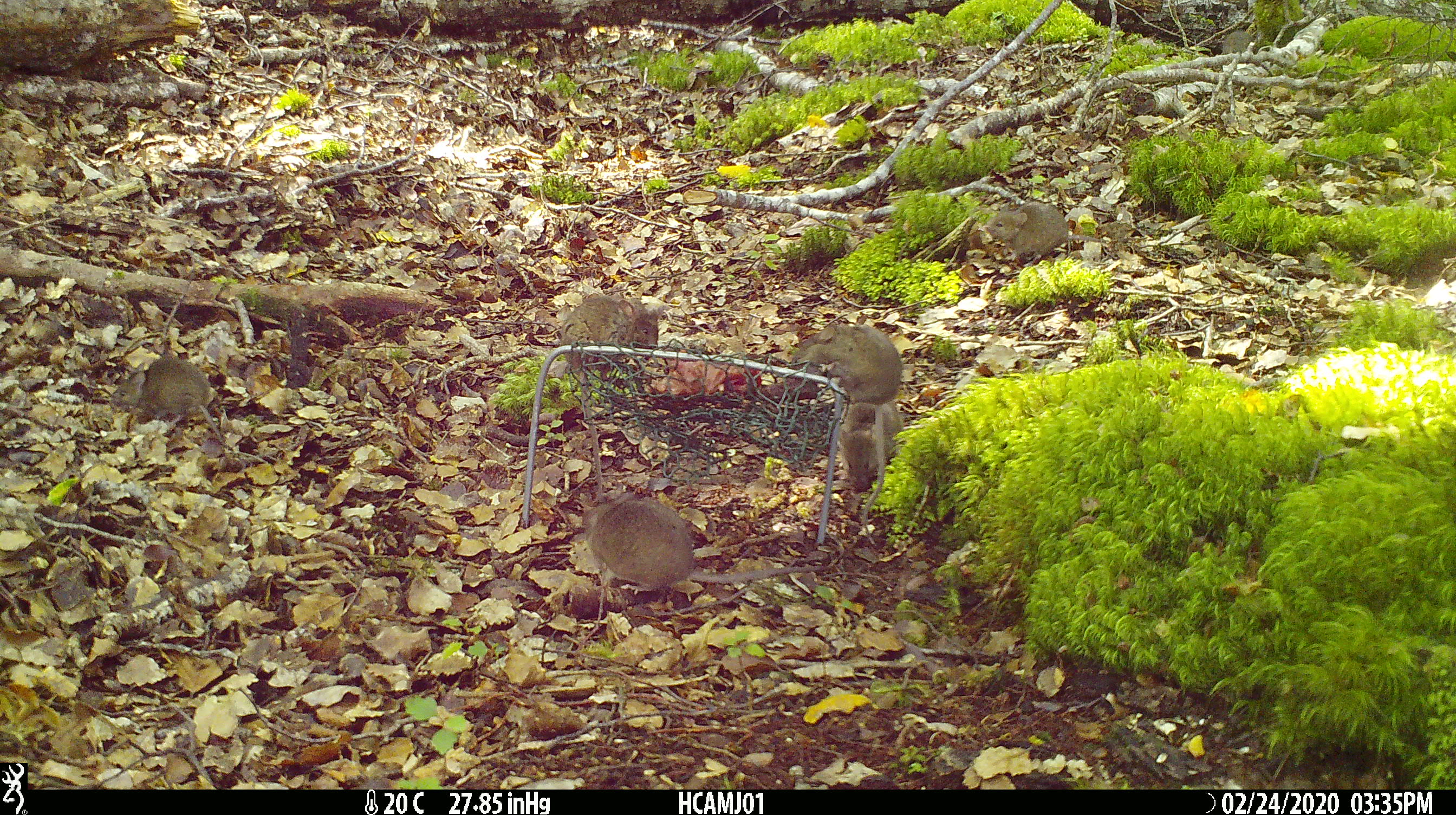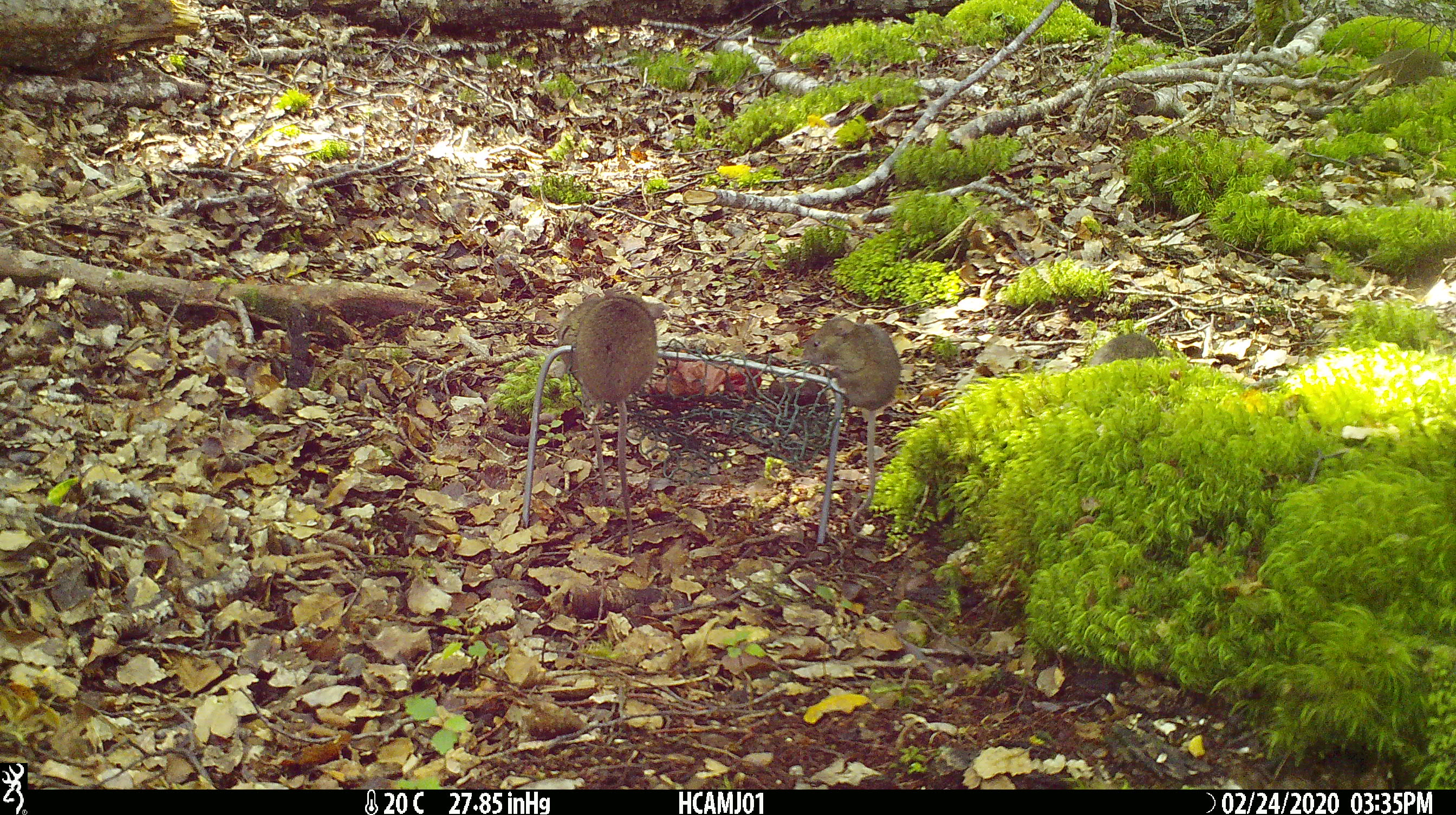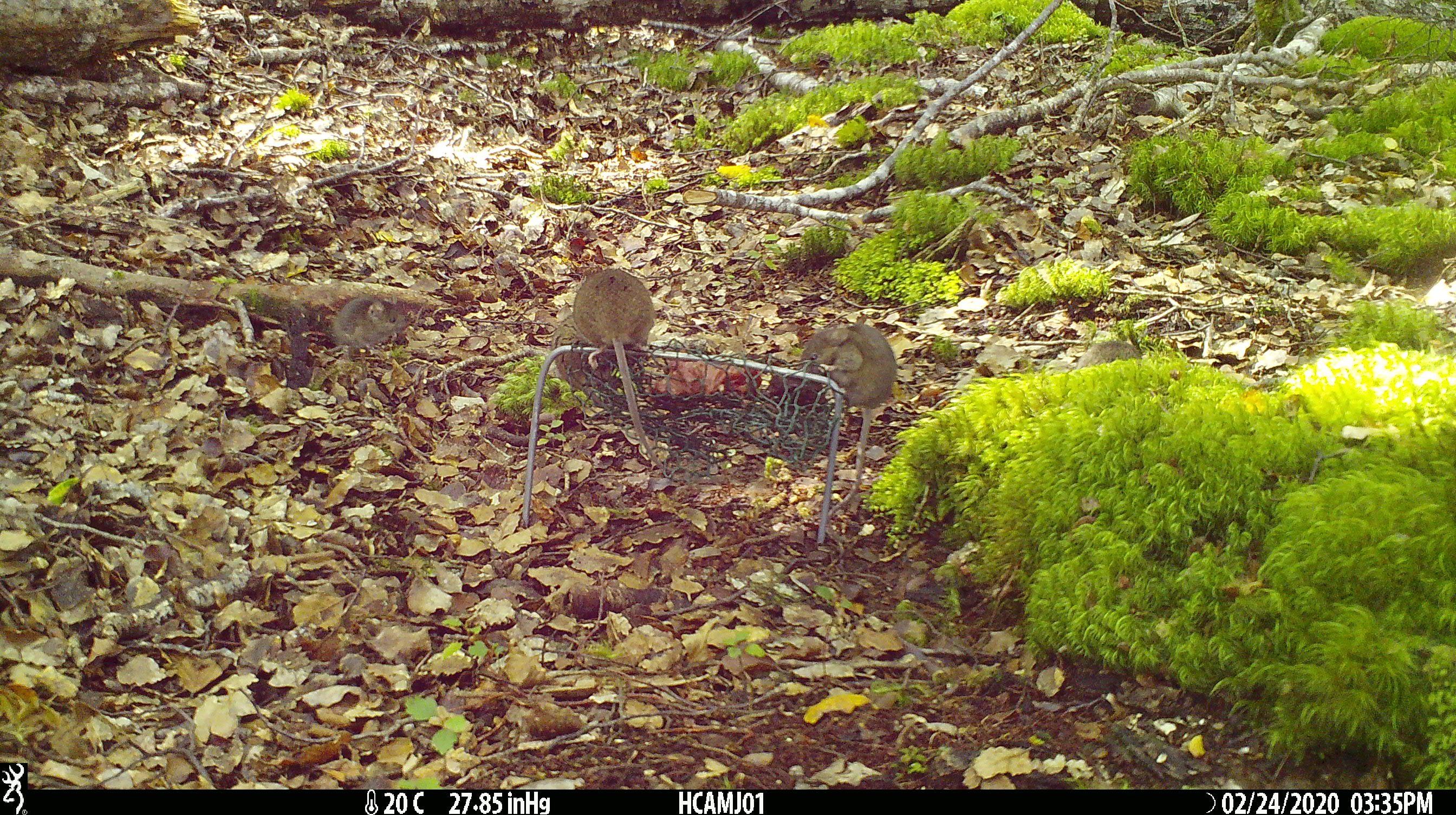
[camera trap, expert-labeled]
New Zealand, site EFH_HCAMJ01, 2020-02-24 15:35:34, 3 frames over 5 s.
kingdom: Animalia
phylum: Chordata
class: Mammalia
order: Rodentia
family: Muridae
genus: Mus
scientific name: Mus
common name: mouse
Mouse (Mus).